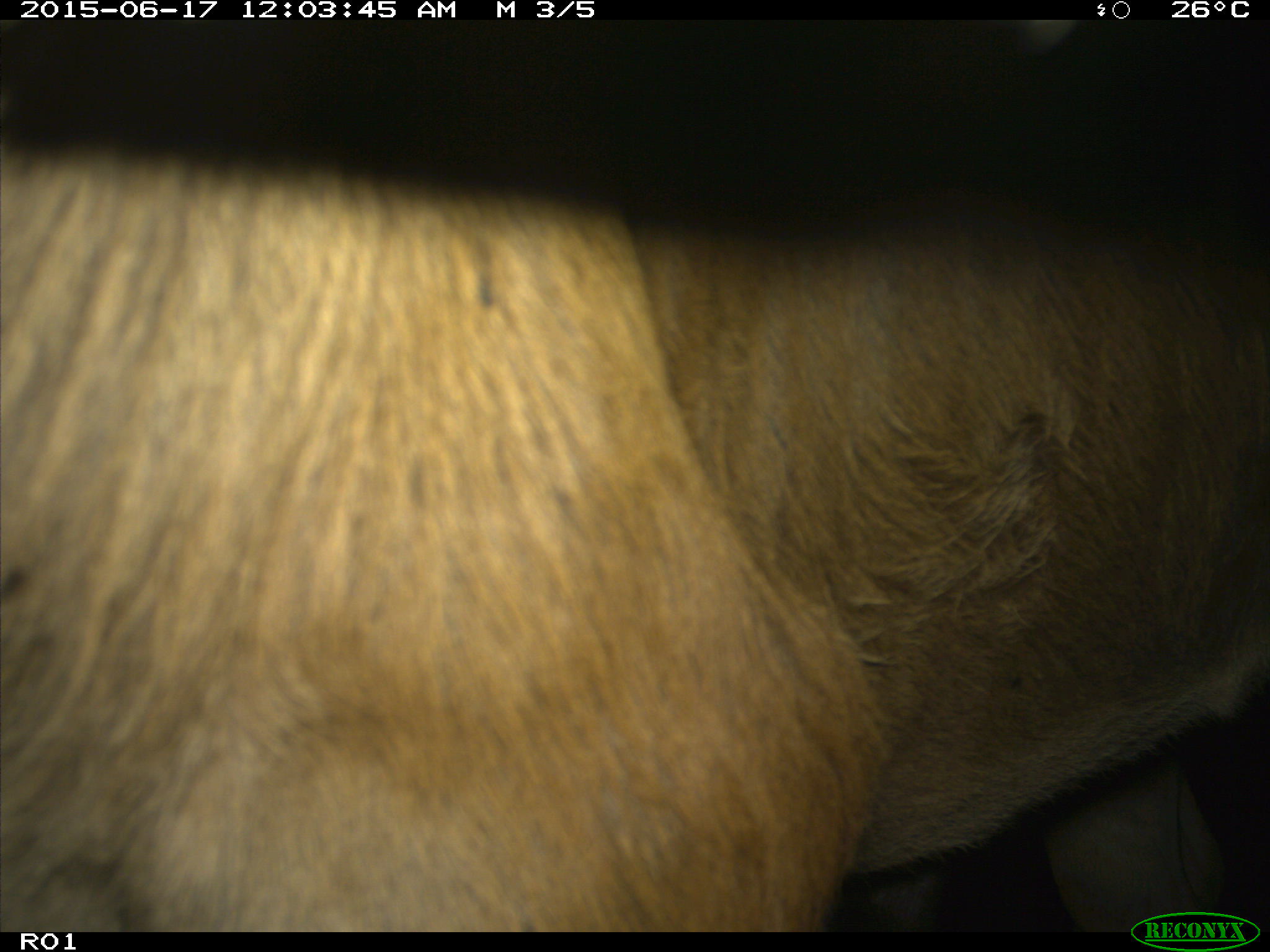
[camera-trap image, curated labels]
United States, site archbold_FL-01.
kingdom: Animalia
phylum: Chordata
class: Mammalia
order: Artiodactyla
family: Bovidae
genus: Bos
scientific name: Bos taurus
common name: domestic cow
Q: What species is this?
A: Bos taurus (domestic cow).